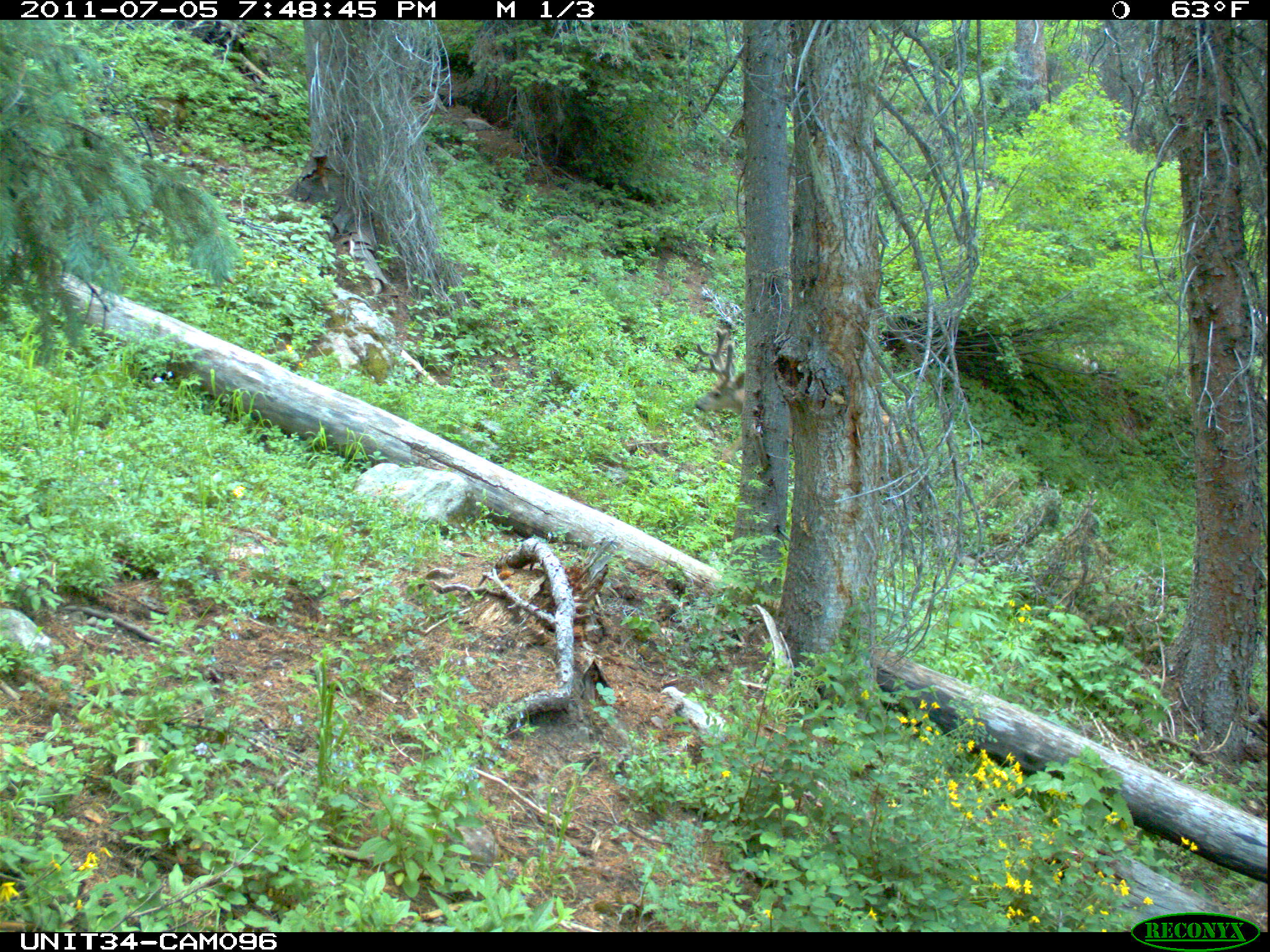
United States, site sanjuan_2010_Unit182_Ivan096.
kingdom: Animalia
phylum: Chordata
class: Mammalia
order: Artiodactyla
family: Cervidae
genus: Odocoileus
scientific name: Odocoileus hemionus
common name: mule deer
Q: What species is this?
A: Odocoileus hemionus (mule deer).